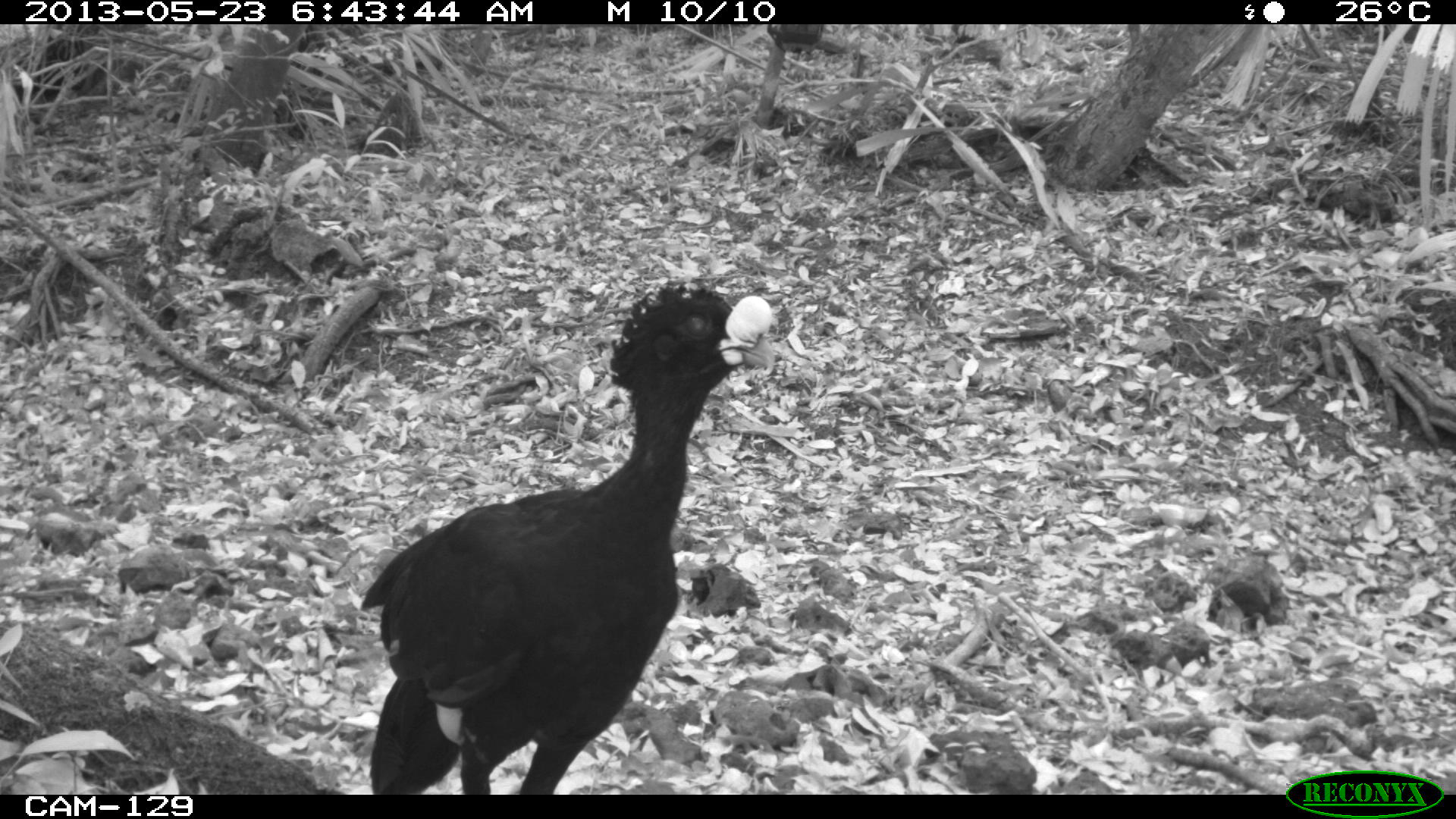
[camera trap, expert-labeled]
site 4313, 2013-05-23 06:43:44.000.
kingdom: Animalia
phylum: Chordata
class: Aves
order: Galliformes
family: Cracidae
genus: Crax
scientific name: Crax rubra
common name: great curassow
Crax rubra (great curassow), count 1, sex male.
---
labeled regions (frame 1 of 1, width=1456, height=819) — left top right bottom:
crax rubra: 359 278 776 793